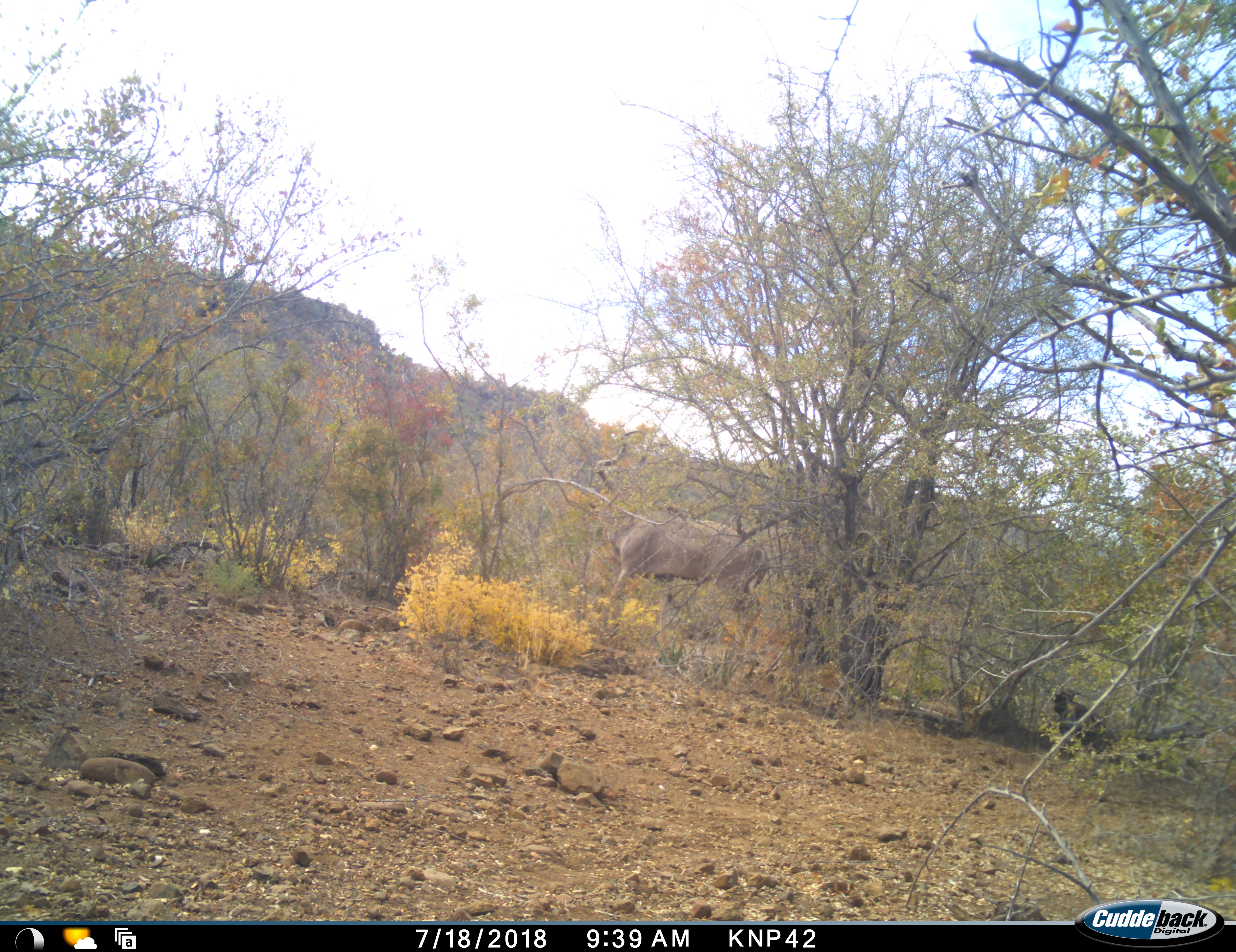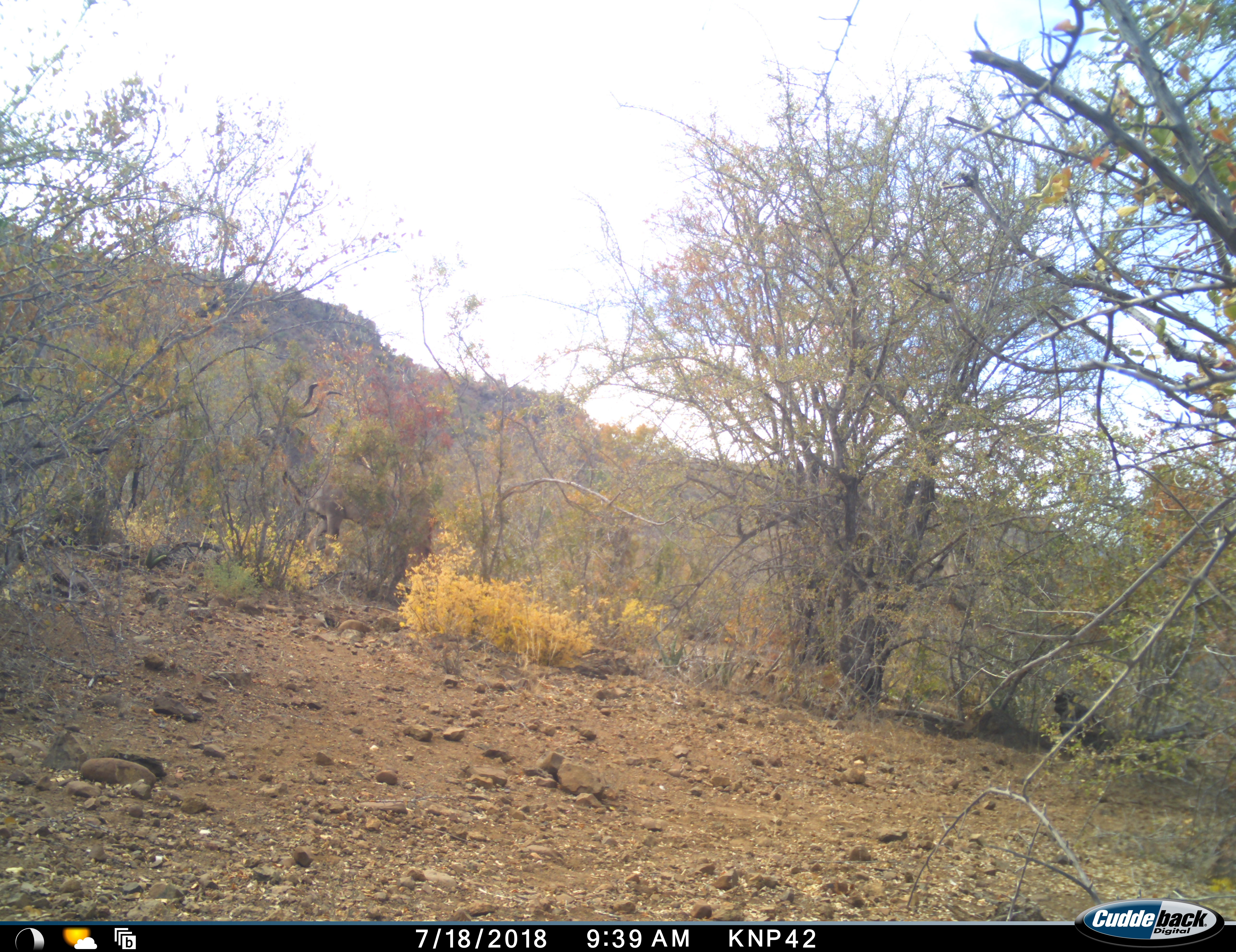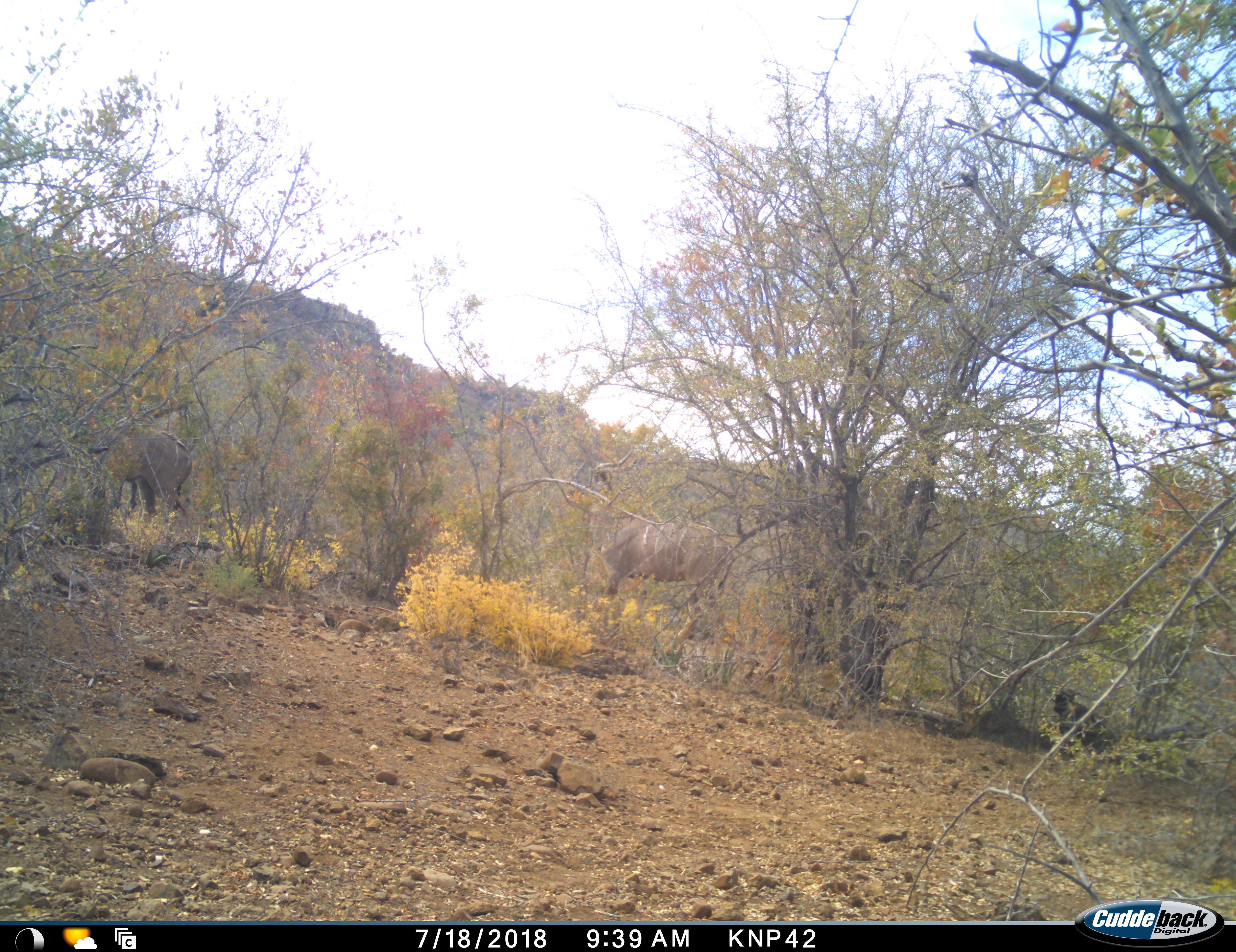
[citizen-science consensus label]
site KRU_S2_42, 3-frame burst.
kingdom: Animalia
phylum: Chordata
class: Mammalia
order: Artiodactyla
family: Bovidae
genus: Tragelaphus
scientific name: Tragelaphus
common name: kudu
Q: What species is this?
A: Kudu (Tragelaphus).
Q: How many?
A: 2.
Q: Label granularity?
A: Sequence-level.